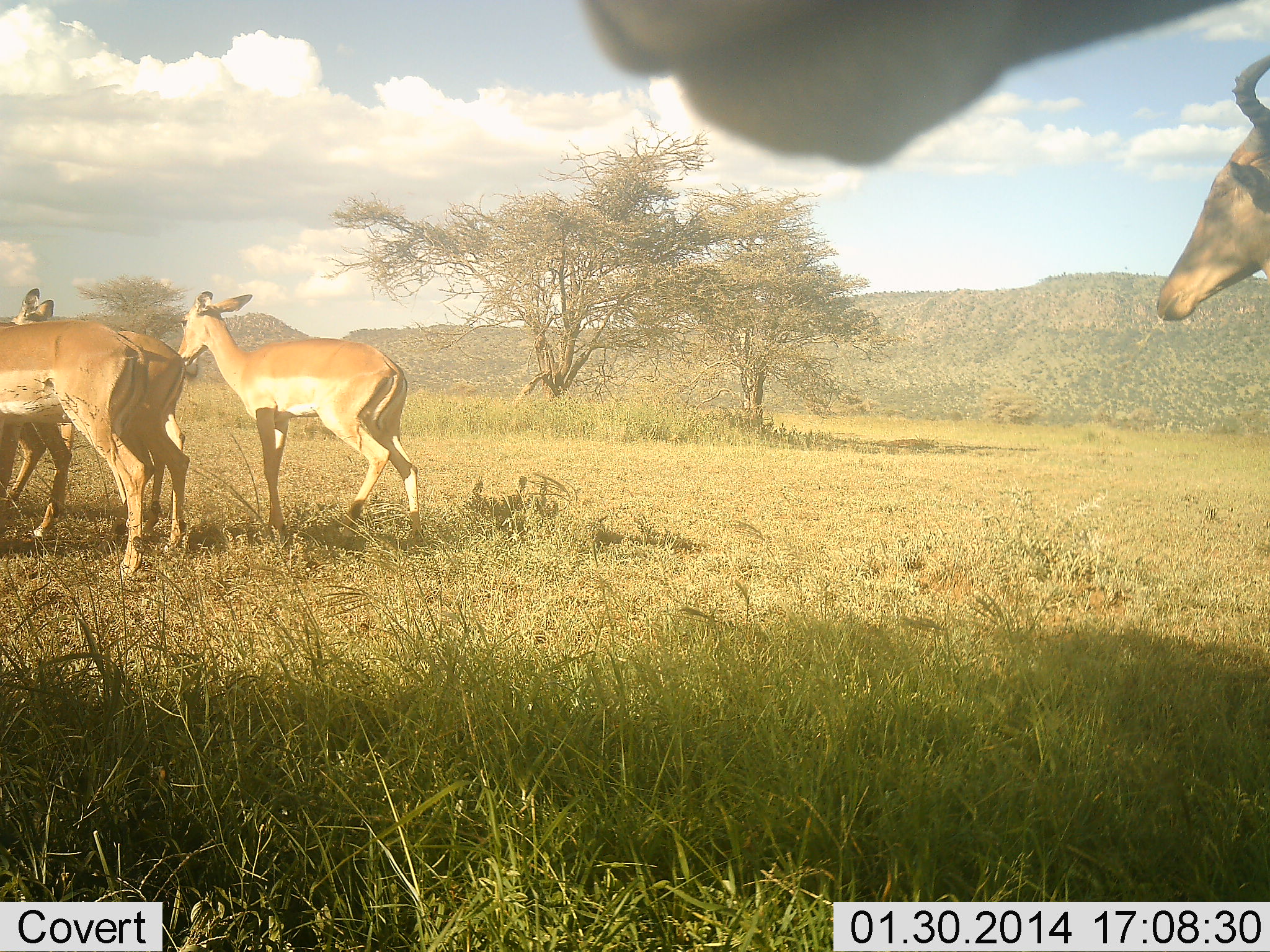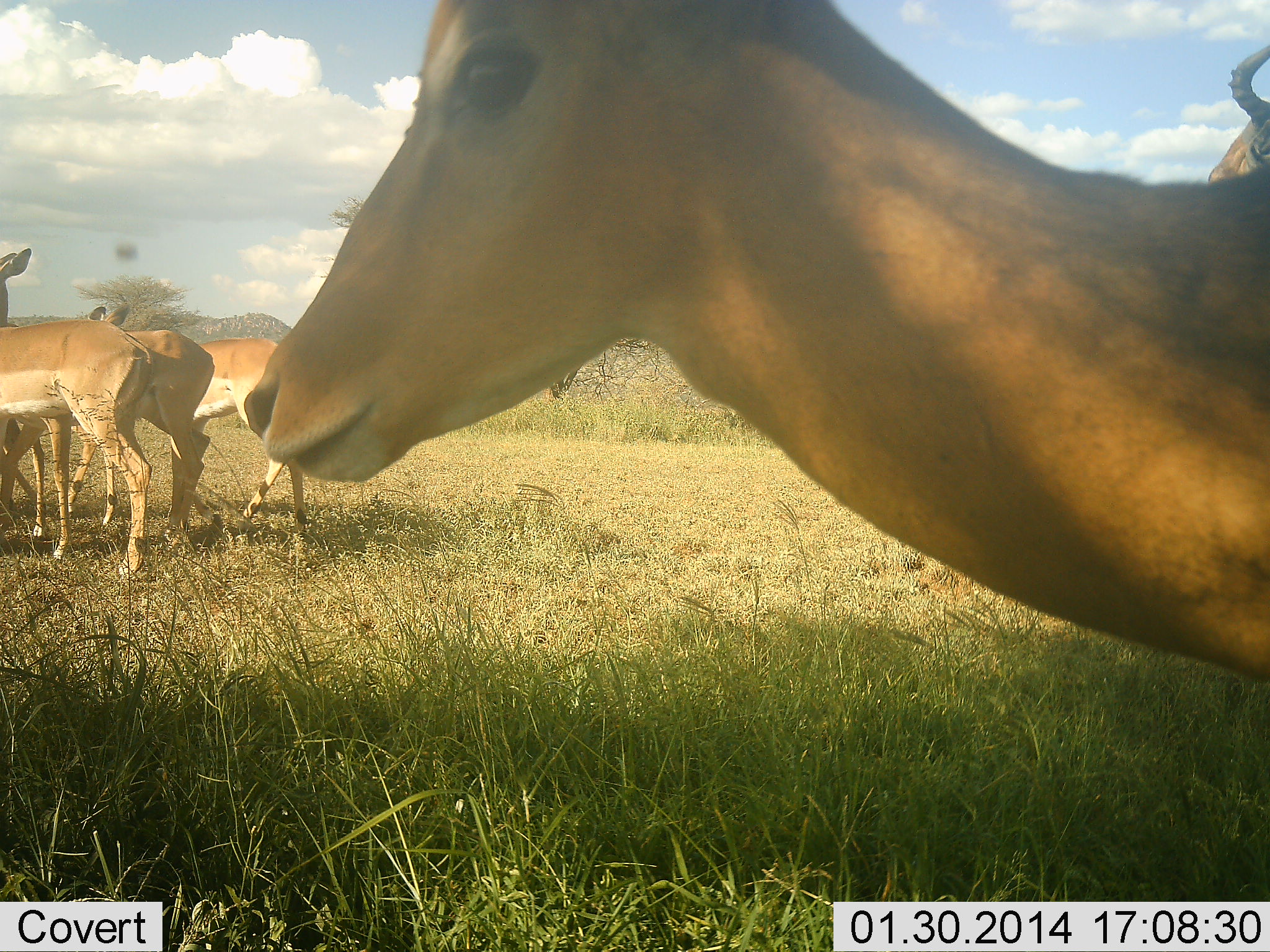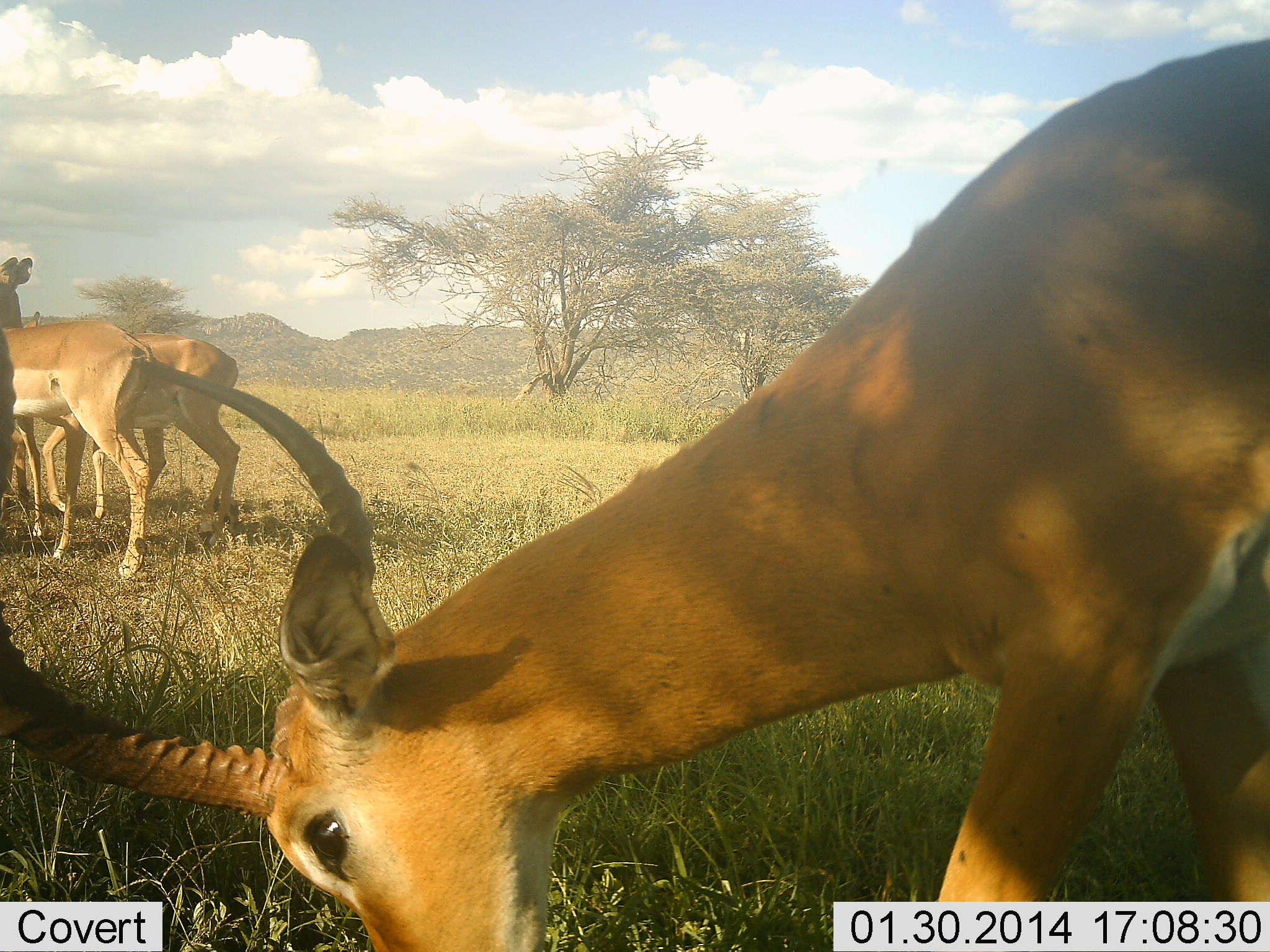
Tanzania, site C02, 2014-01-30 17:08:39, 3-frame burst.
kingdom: Animalia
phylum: Chordata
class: Mammalia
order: Artiodactyla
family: Bovidae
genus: Aepyceros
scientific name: Aepyceros melampus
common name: impala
Impala (Aepyceros melampus), count 5. Behavior (volunteer vote fractions): standing 94%, resting 6%, moving 38%, interacting 0%. Young present (vote fraction): 0%. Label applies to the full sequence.